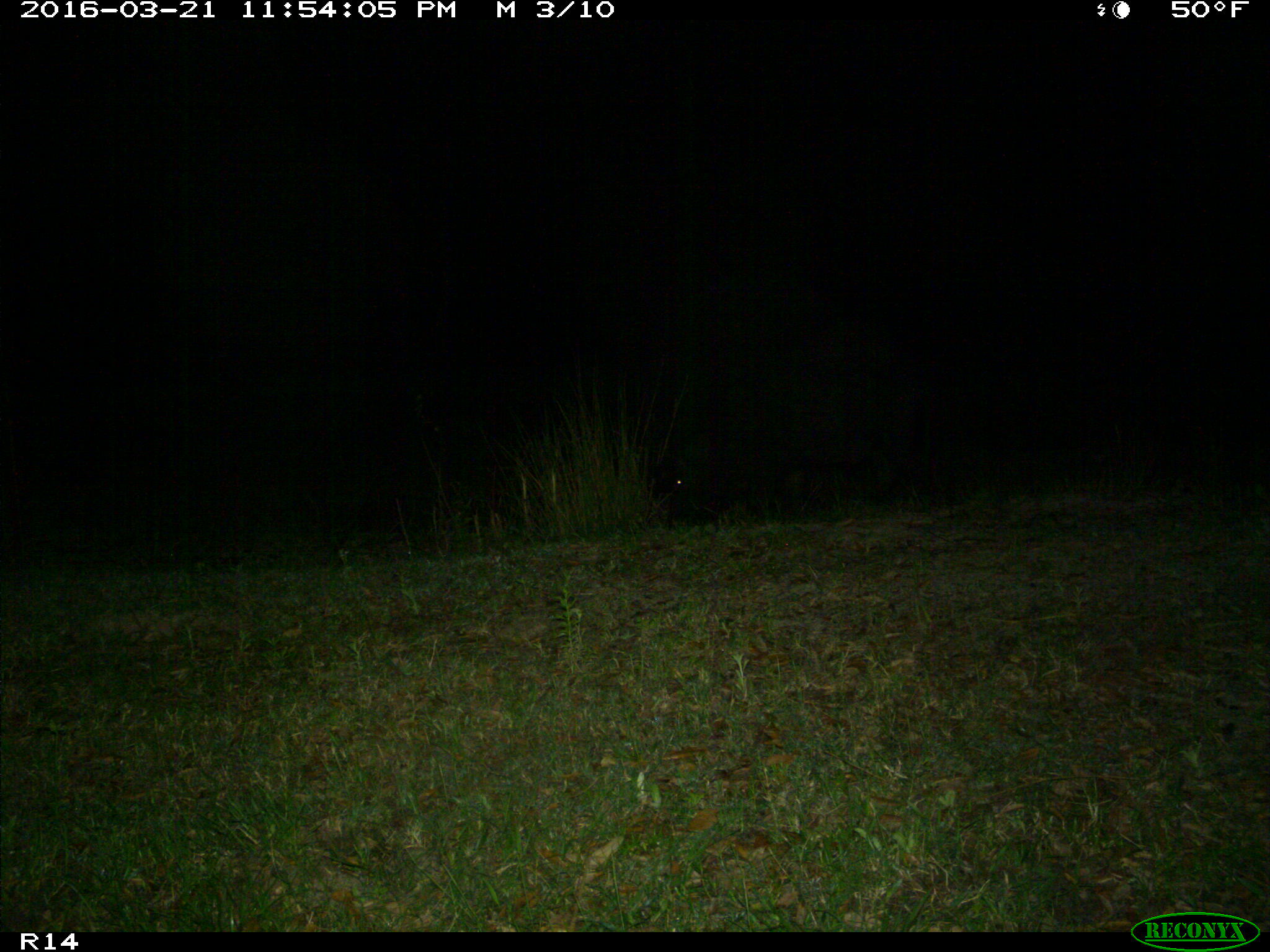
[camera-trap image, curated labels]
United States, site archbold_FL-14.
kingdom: Animalia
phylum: Chordata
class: Mammalia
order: Artiodactyla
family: Suidae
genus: Sus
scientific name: Sus scrofa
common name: wild boar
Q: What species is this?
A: Sus scrofa (wild boar).